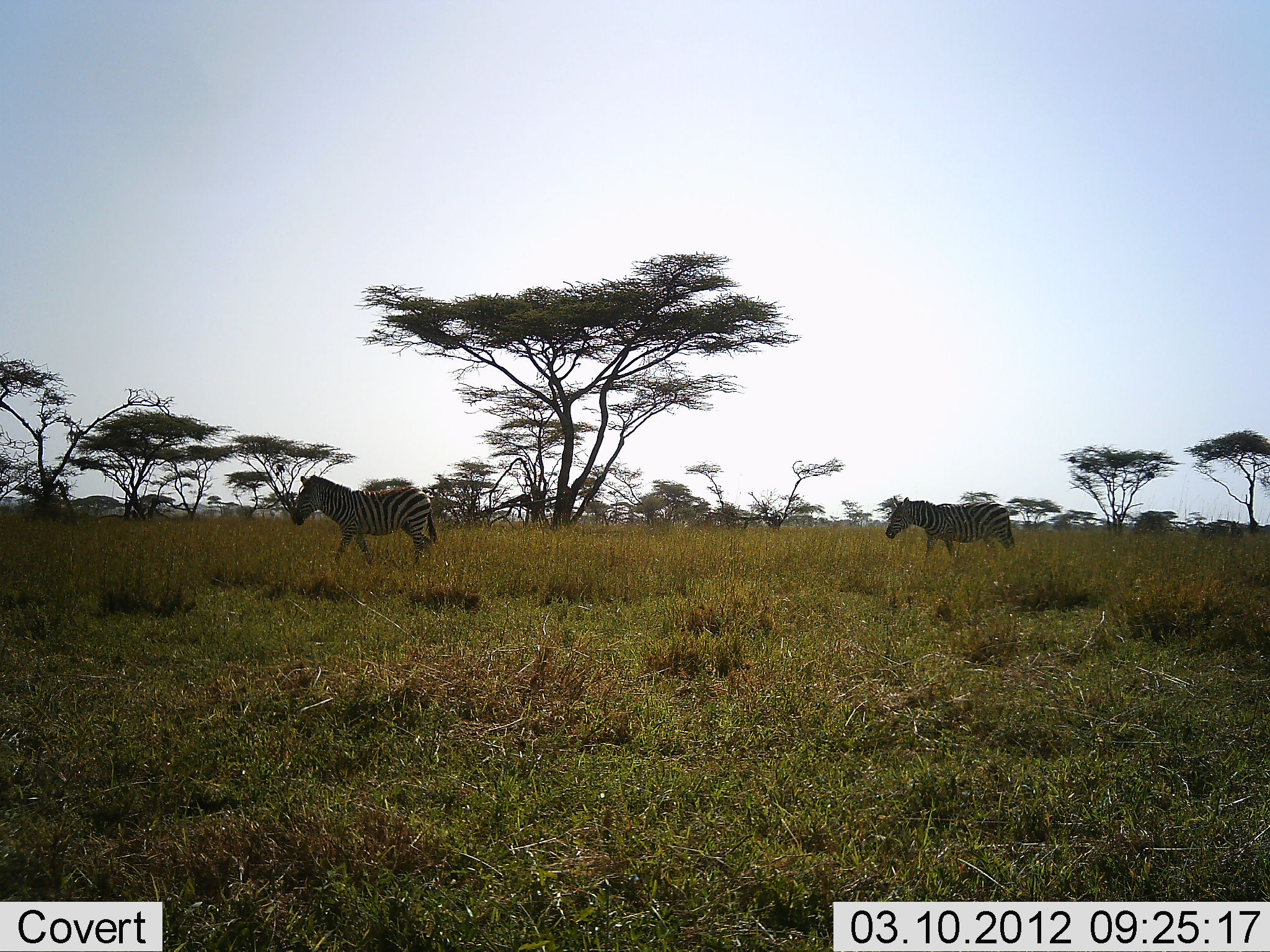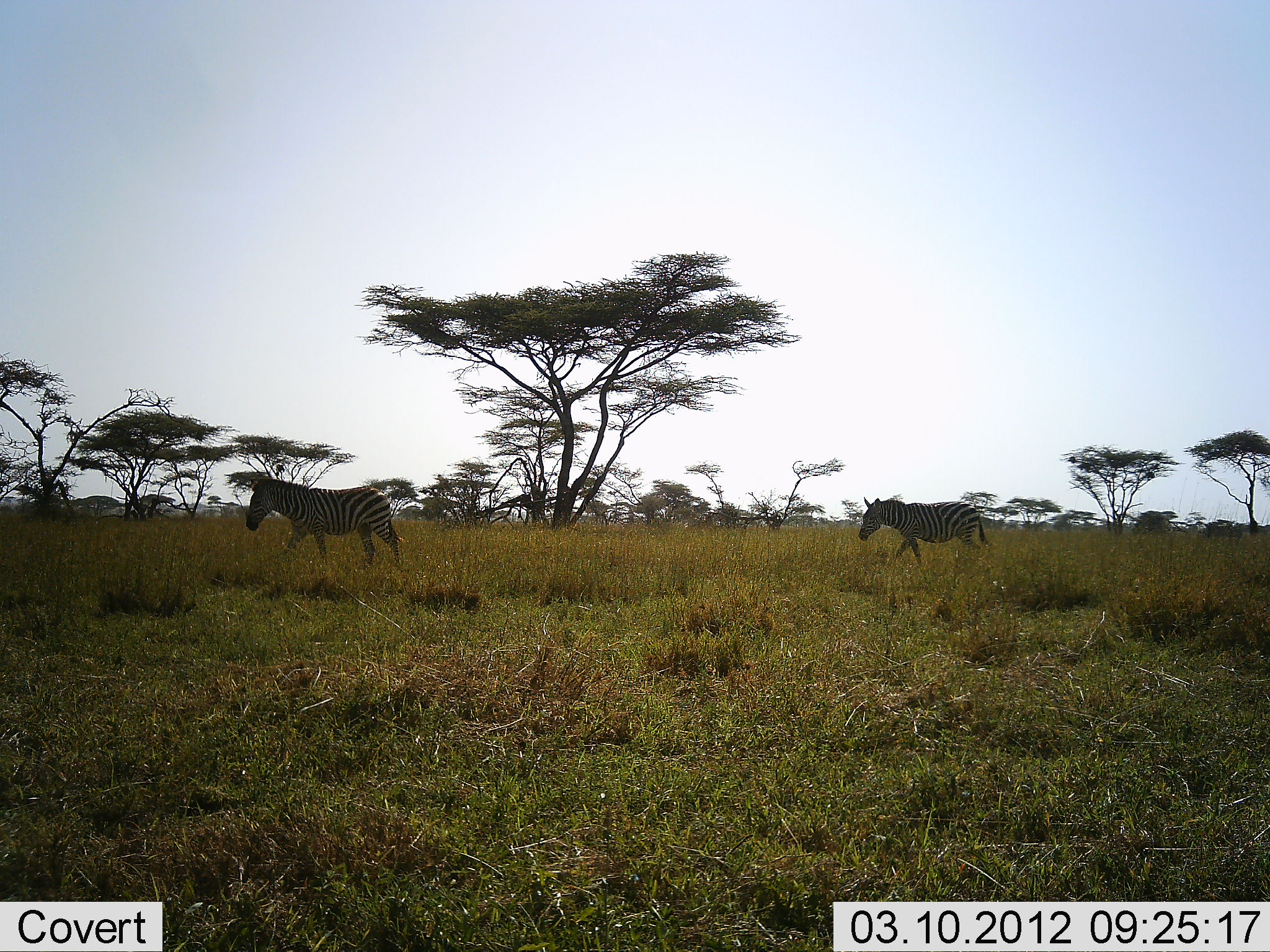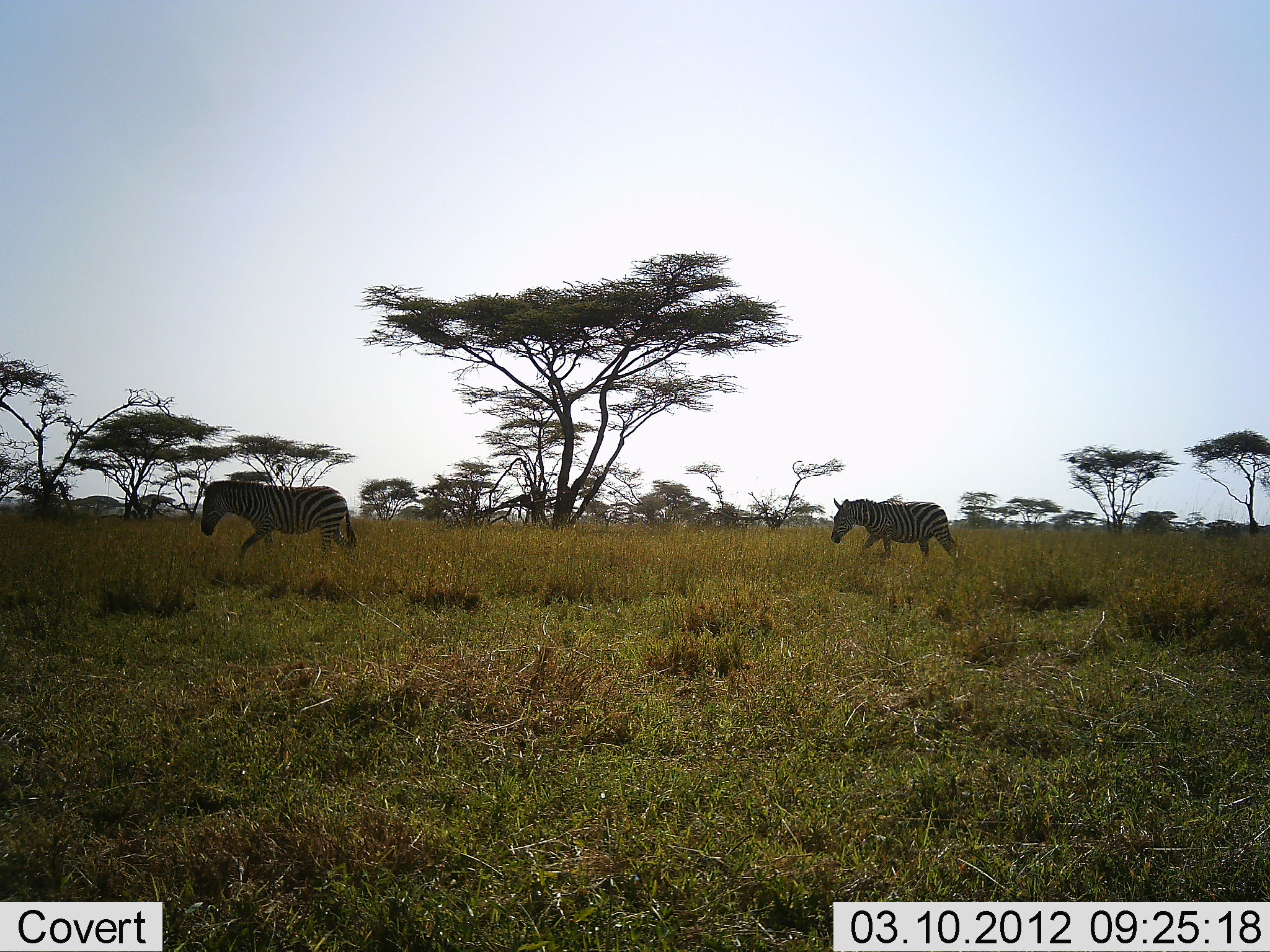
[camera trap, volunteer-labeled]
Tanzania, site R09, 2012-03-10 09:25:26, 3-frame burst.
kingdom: Animalia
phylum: Chordata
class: Mammalia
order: Perissodactyla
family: Equidae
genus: Equus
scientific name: Equus quagga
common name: plains zebra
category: zebra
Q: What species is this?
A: Zebra (plains zebra) (Equus quagga).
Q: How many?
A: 2.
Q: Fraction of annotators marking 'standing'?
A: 10%.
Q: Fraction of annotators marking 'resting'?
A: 0%.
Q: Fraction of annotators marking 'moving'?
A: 100%.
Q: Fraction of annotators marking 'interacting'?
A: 0%.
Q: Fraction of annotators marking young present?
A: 0%.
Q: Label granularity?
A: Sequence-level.